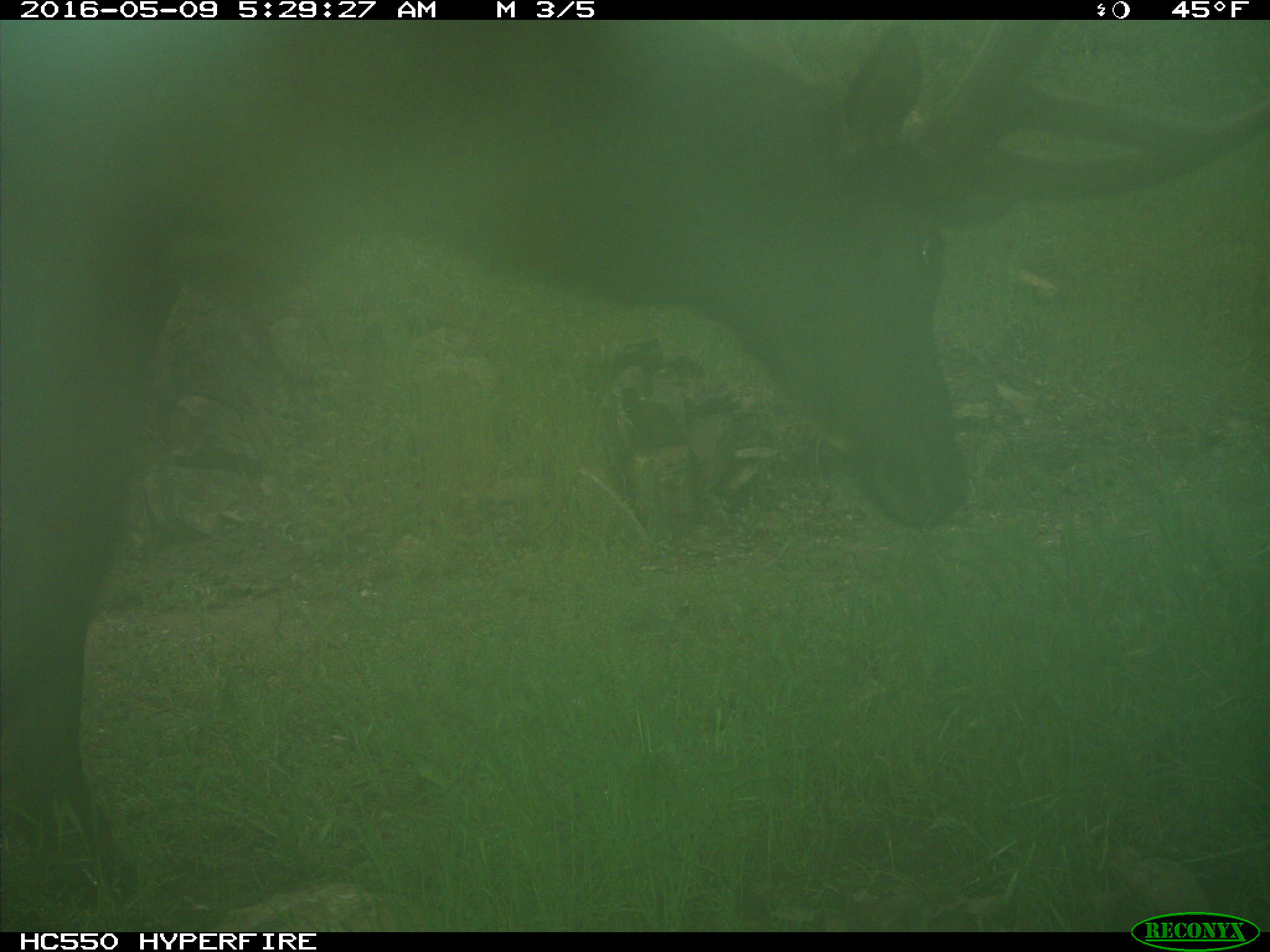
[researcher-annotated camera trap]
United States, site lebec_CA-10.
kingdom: Animalia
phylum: Chordata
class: Mammalia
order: Artiodactyla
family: Cervidae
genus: Cervus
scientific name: Cervus canadensis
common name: elk